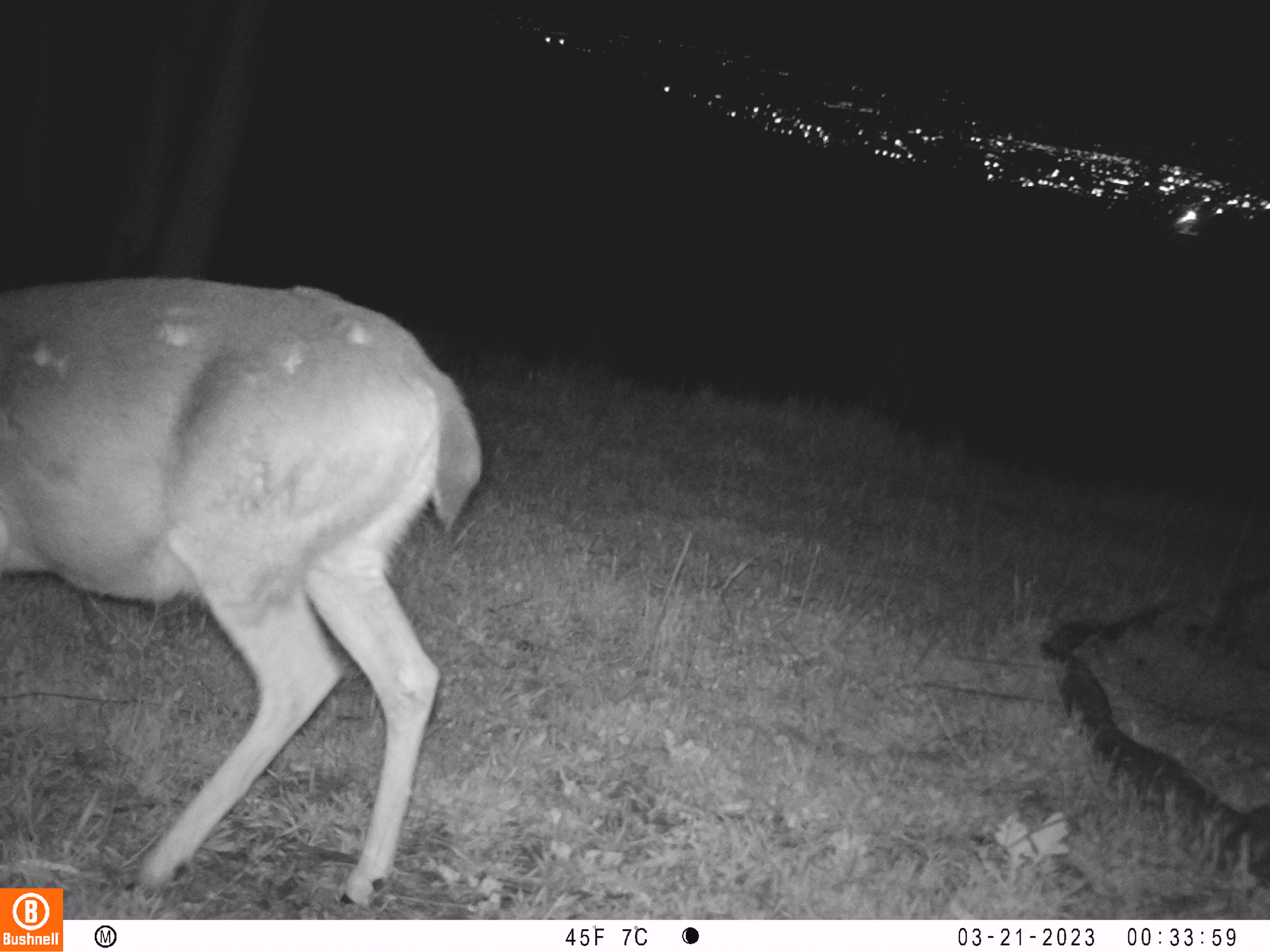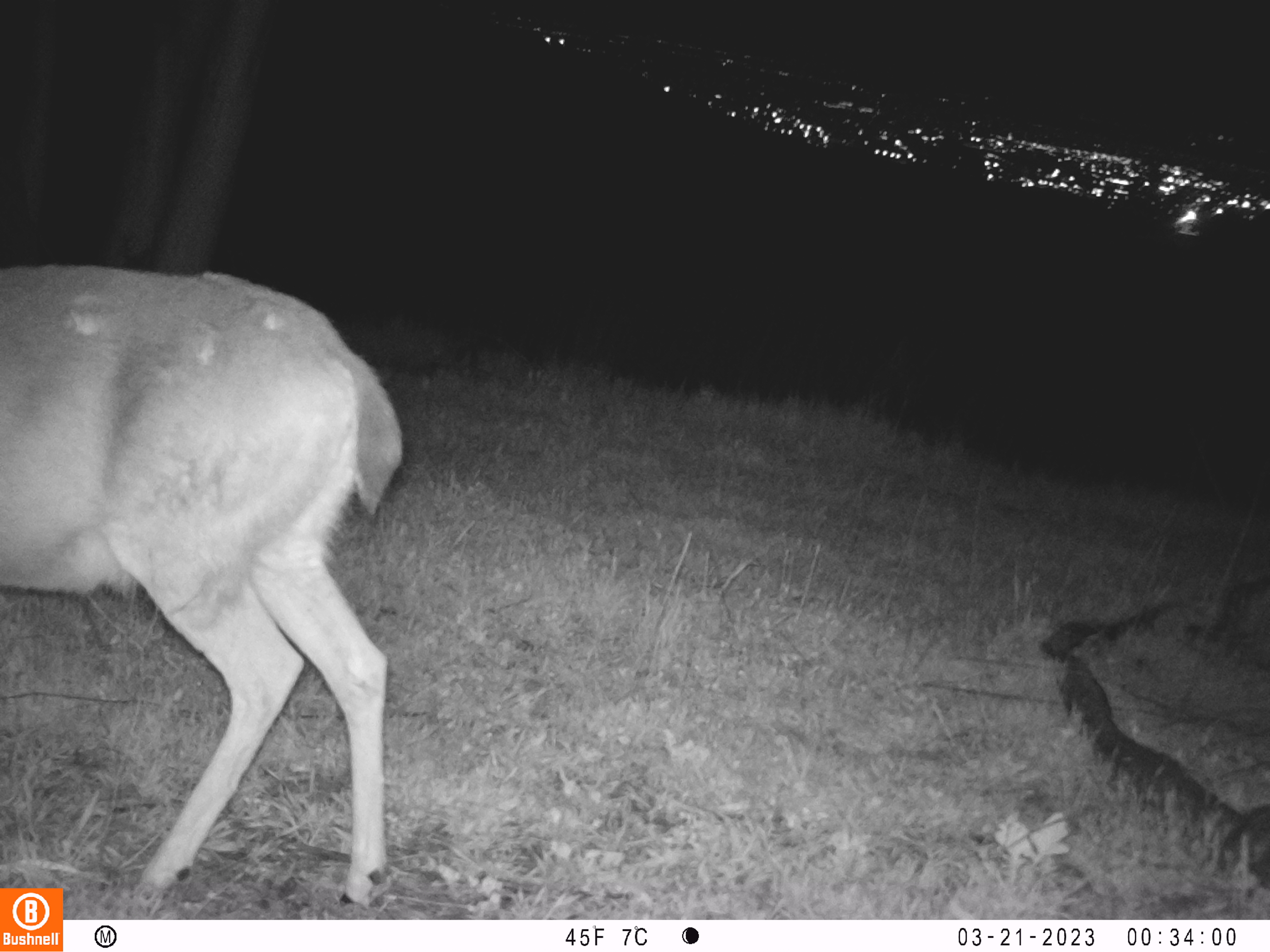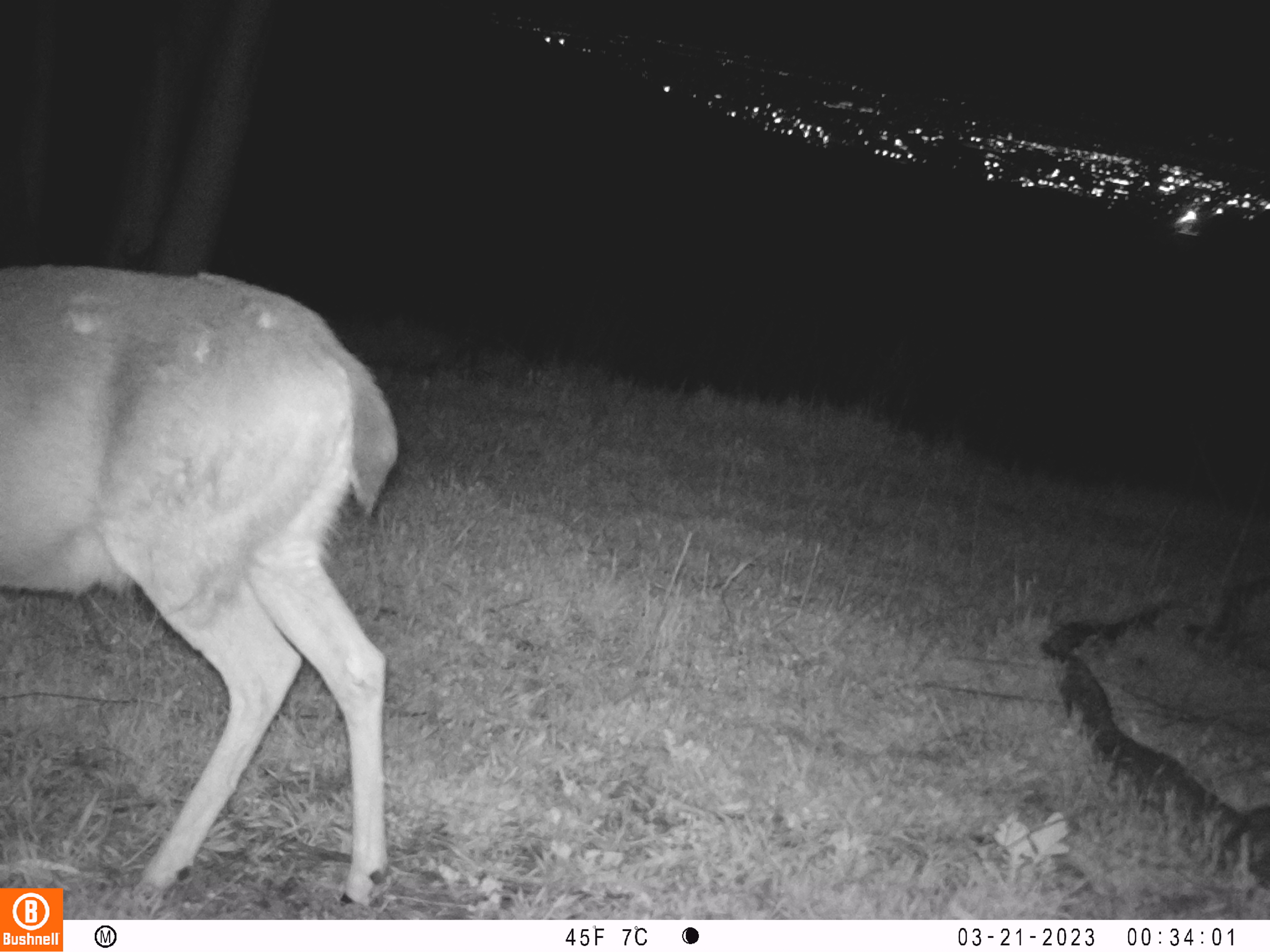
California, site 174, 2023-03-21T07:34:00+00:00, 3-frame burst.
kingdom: Animalia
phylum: Chordata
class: Mammalia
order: Artiodactyla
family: Cervidae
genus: Odocoileus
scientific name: Odocoileus hemionus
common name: mule deer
Mule deer (Odocoileus hemionus).